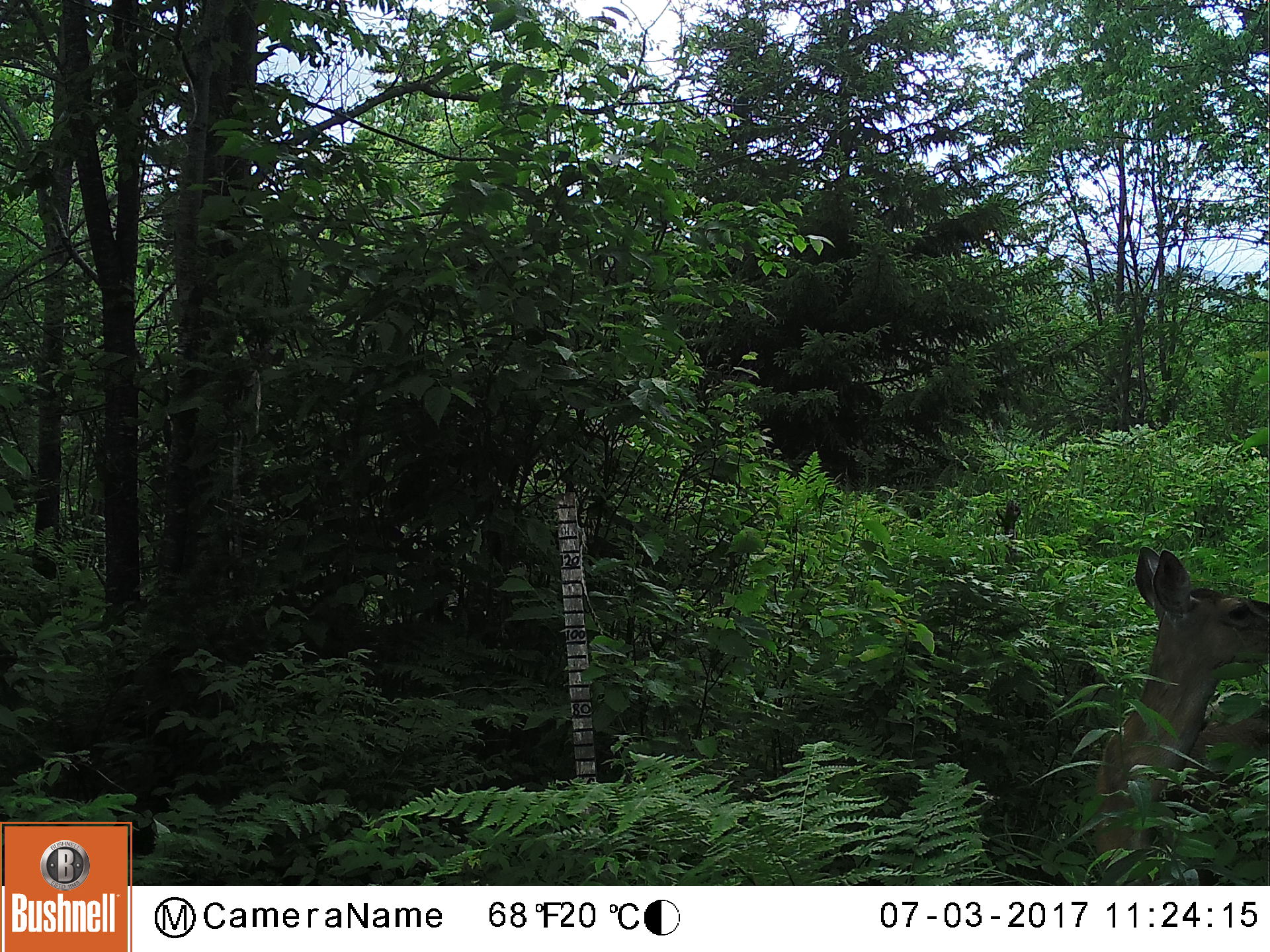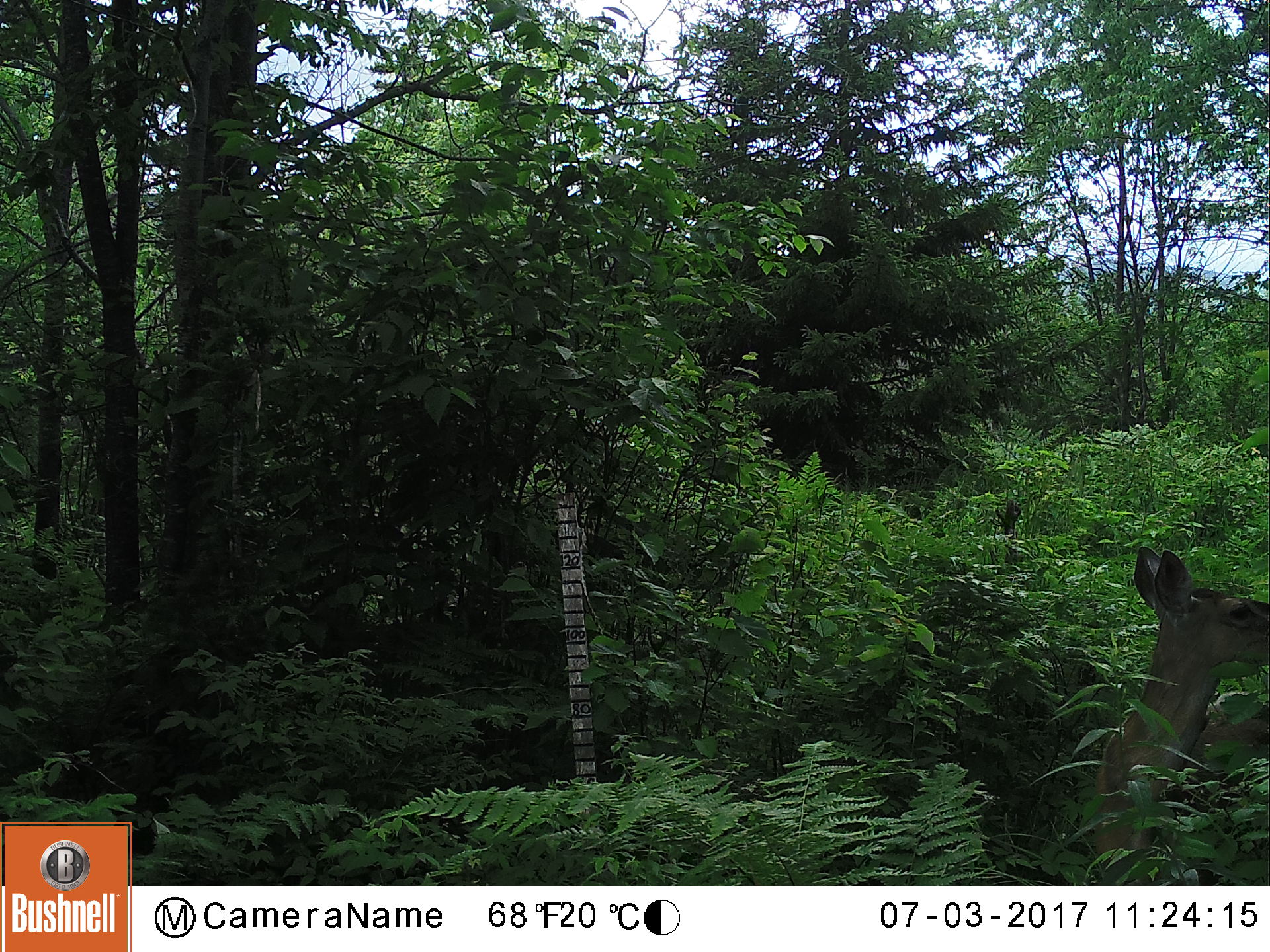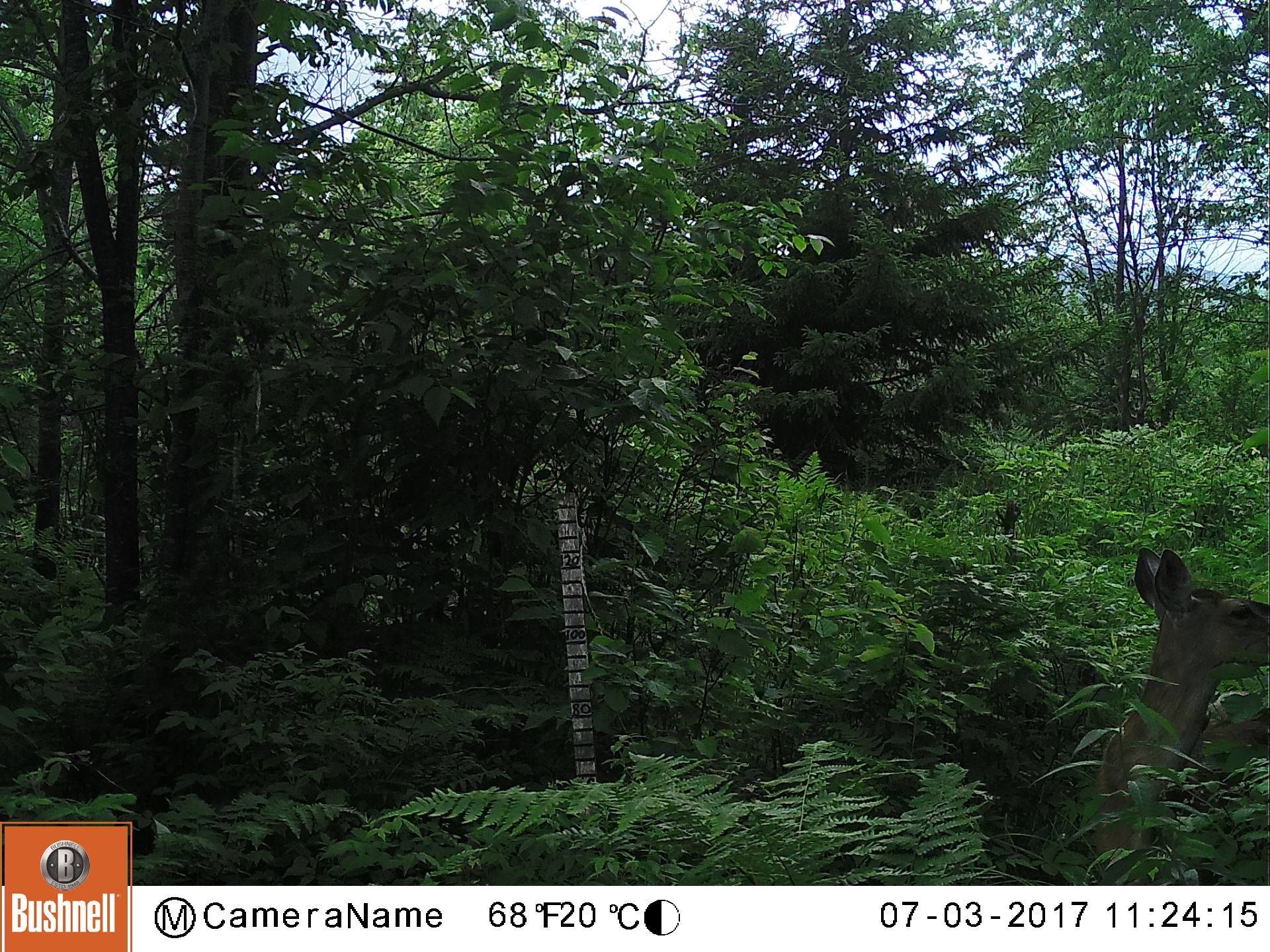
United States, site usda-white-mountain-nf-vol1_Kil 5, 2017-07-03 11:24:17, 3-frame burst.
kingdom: Animalia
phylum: Chordata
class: Mammalia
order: Artiodactyla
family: Cervidae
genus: Odocoileus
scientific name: Odocoileus virginianus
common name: white-tailed deer